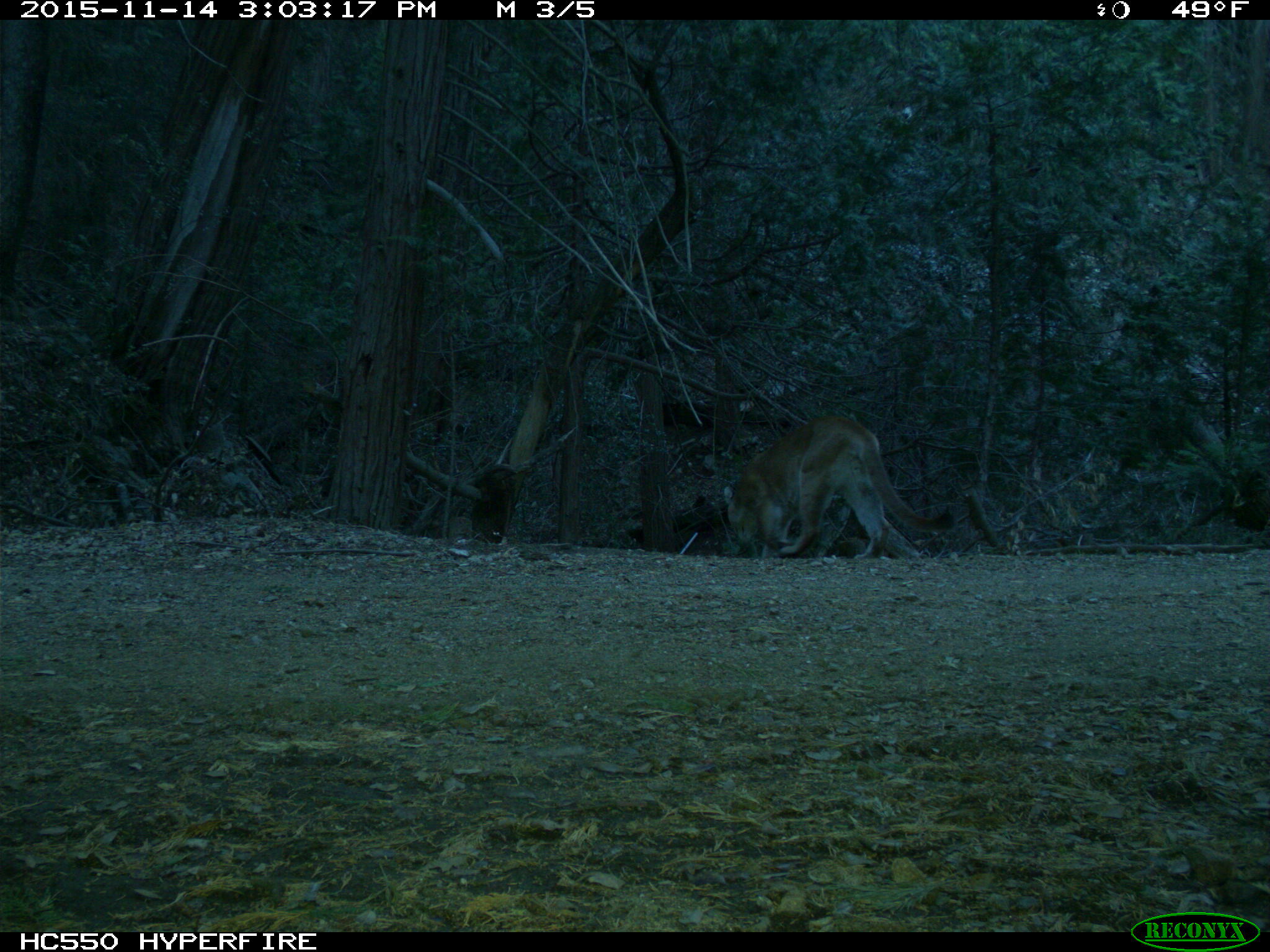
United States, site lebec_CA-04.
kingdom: Animalia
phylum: Chordata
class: Mammalia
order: Carnivora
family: Felidae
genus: Puma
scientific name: Puma concolor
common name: mountain lion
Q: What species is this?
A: Puma concolor (mountain lion).